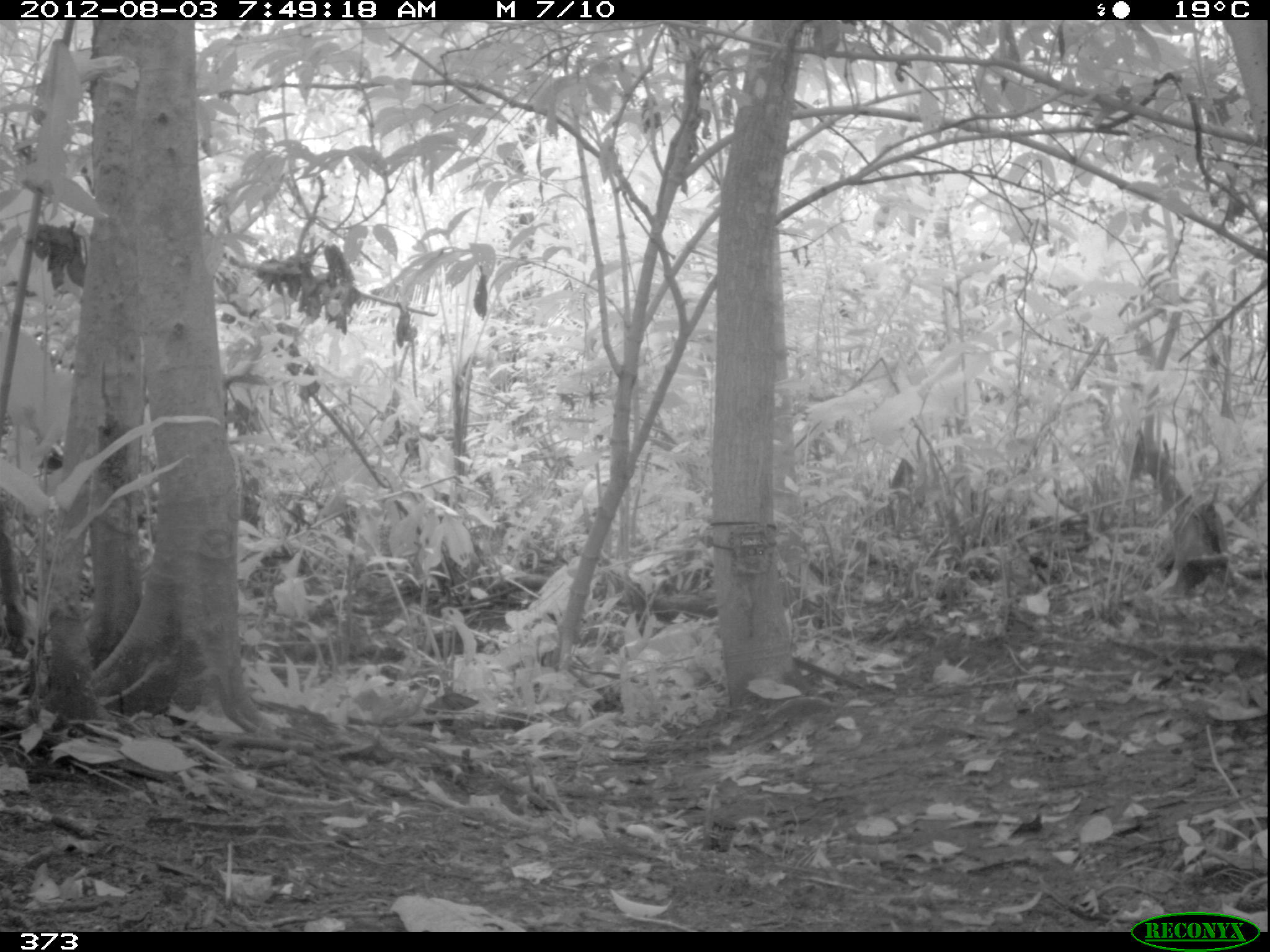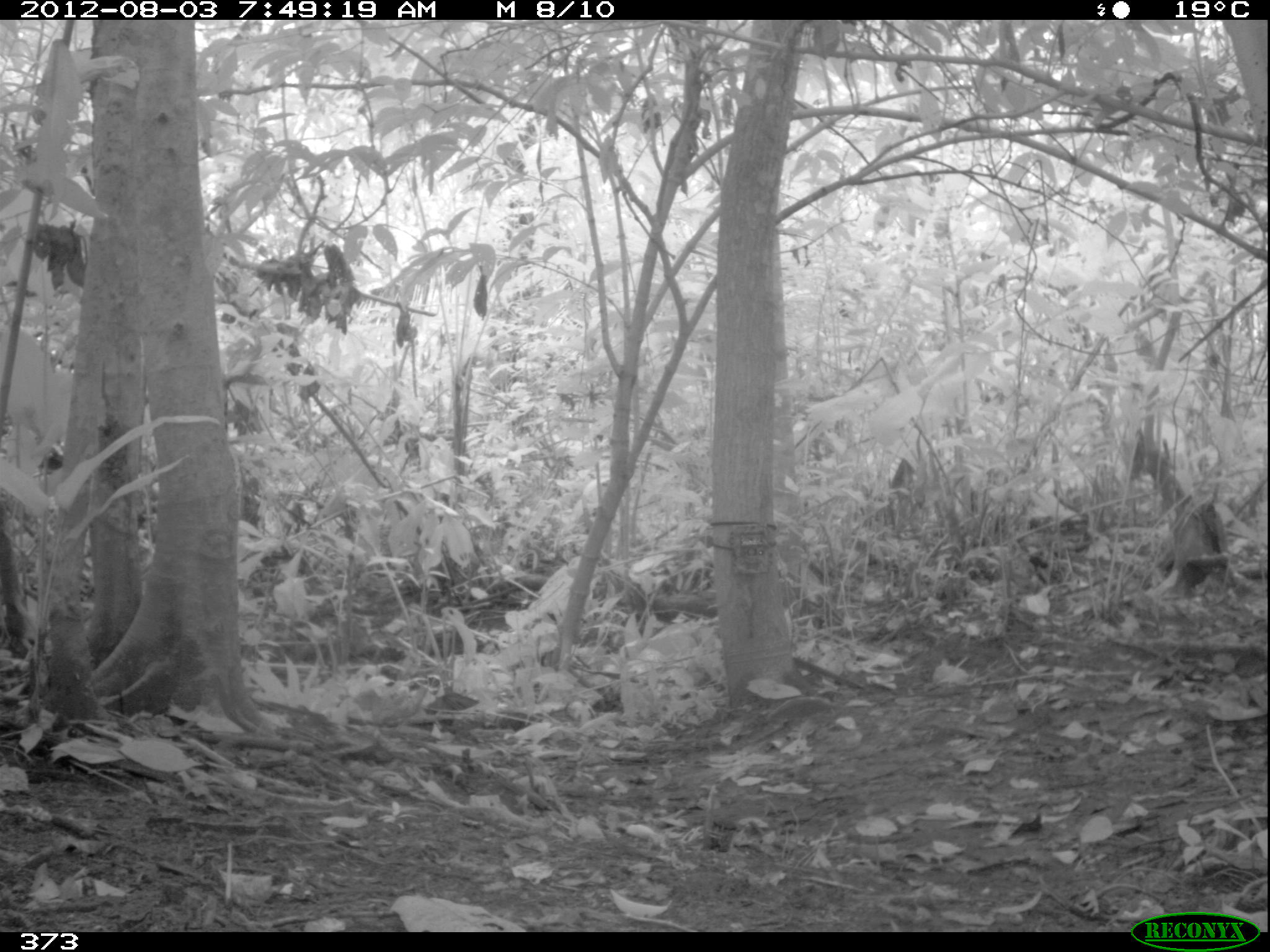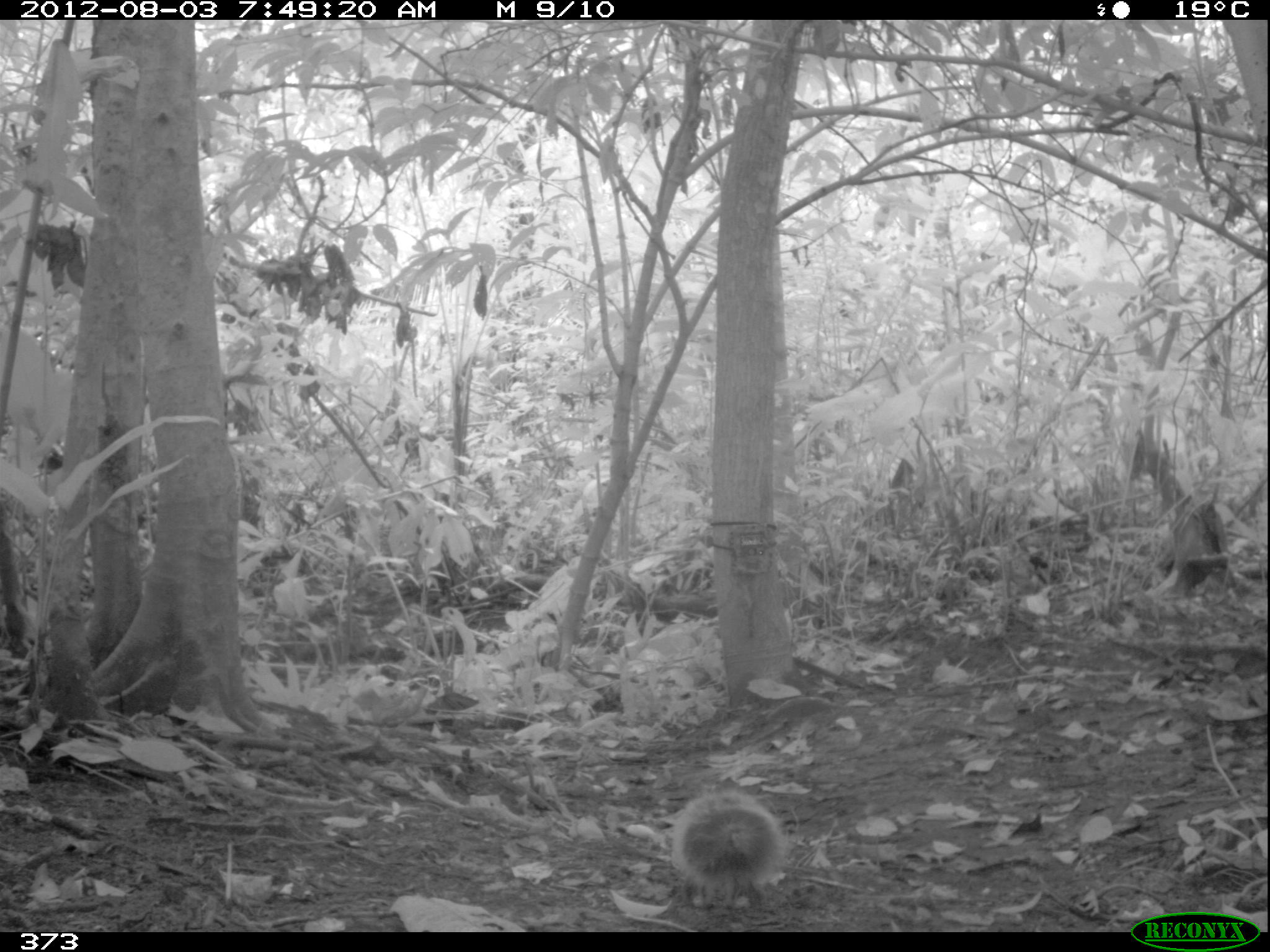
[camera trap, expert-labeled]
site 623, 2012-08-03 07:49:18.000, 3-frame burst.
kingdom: Animalia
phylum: Chordata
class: Mammalia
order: Rodentia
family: Sciuridae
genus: Sciurus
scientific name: Sciurus spadiceus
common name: southern amazon red squirrel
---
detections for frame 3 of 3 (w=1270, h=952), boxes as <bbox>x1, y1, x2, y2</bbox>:
sciurus spadiceus: <bbox>666, 783, 784, 907</bbox>